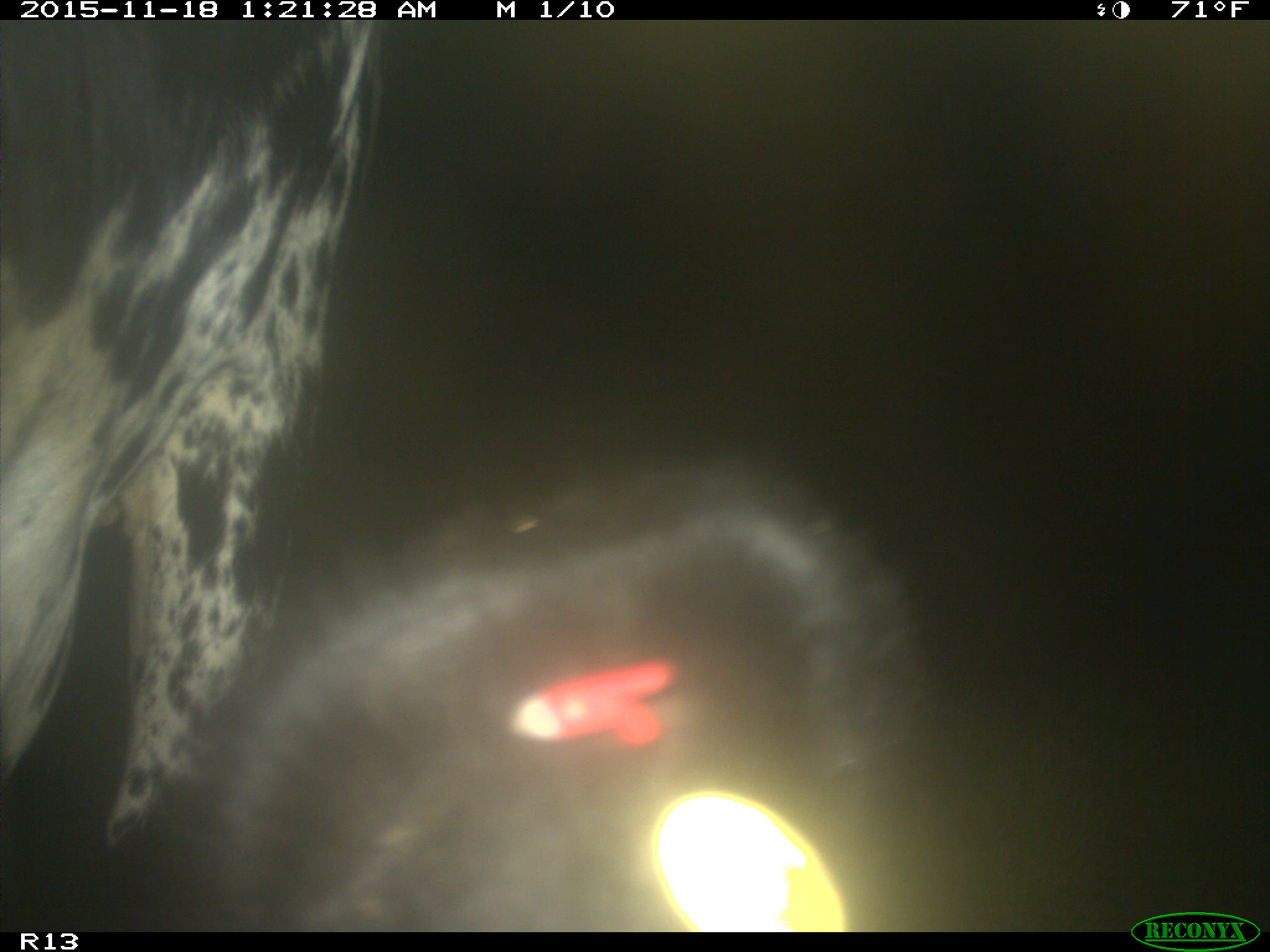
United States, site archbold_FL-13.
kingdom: Animalia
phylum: Chordata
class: Mammalia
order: Artiodactyla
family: Bovidae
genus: Bos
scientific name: Bos taurus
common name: domestic cow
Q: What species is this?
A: Bos taurus (domestic cow).